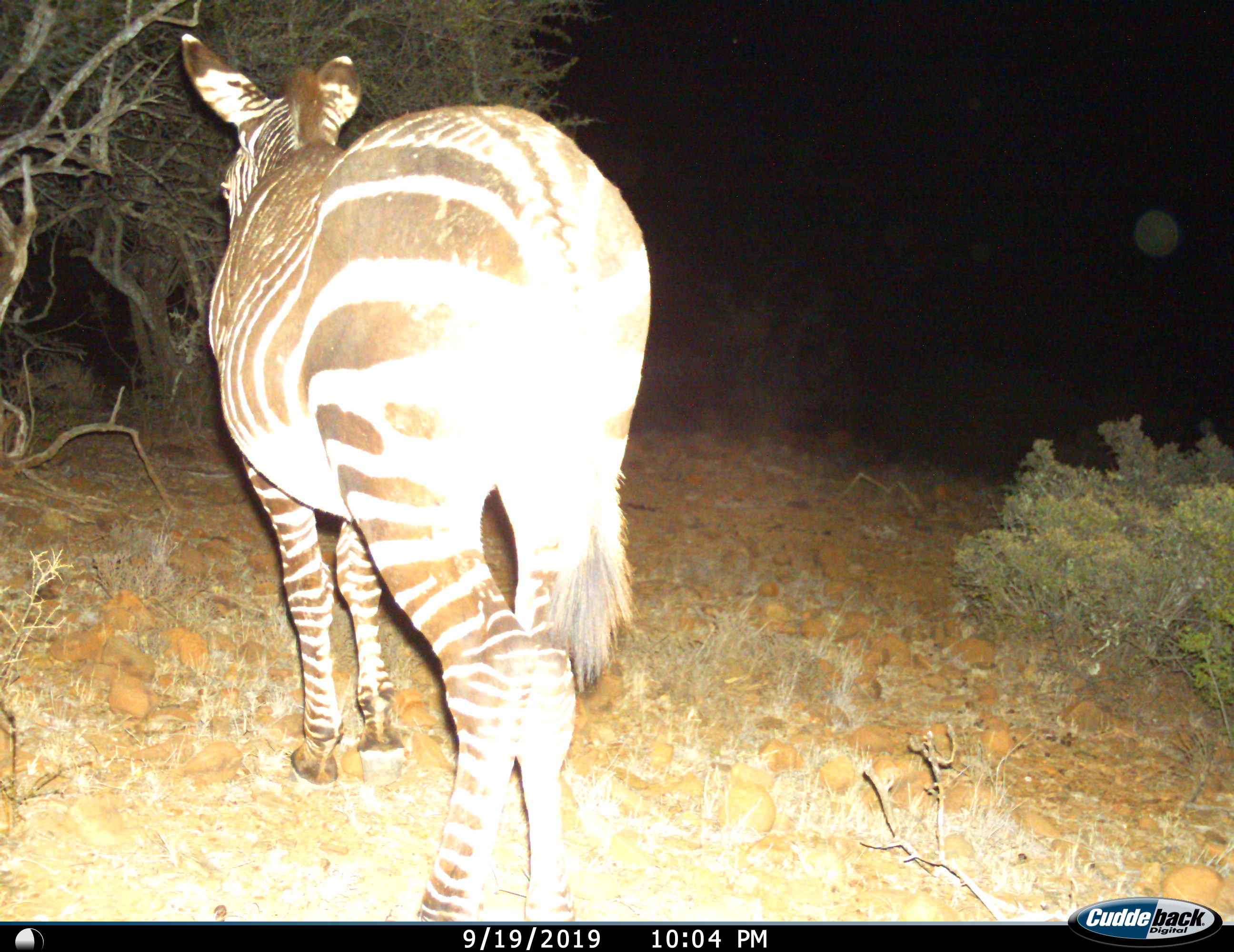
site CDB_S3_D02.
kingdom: Animalia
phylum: Chordata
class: Mammalia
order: Perissodactyla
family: Equidae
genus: Equus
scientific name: Equus zebra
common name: mountain zebra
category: zebramountain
Zebramountain (mountain zebra) (Equus zebra), count 1. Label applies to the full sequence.